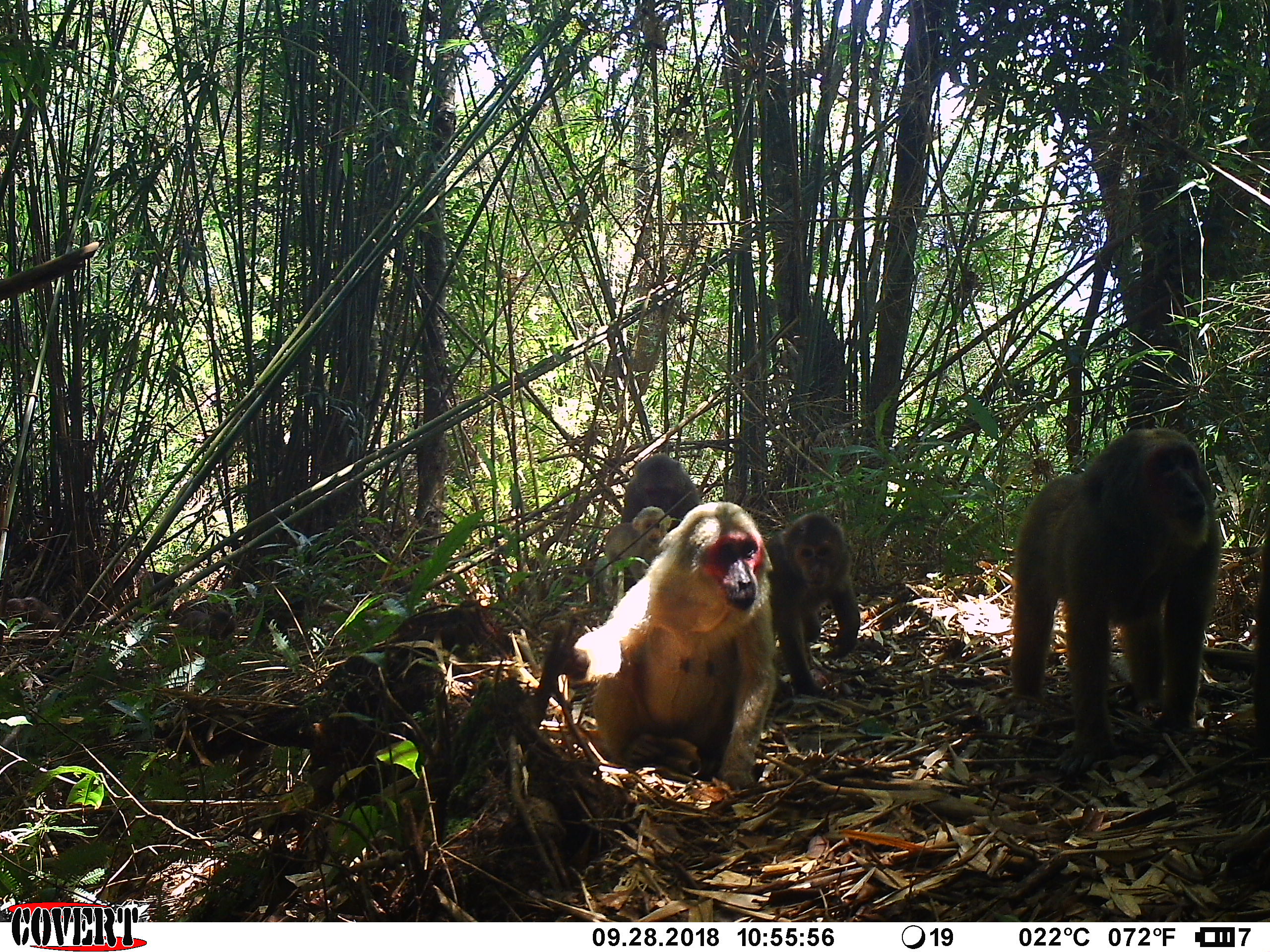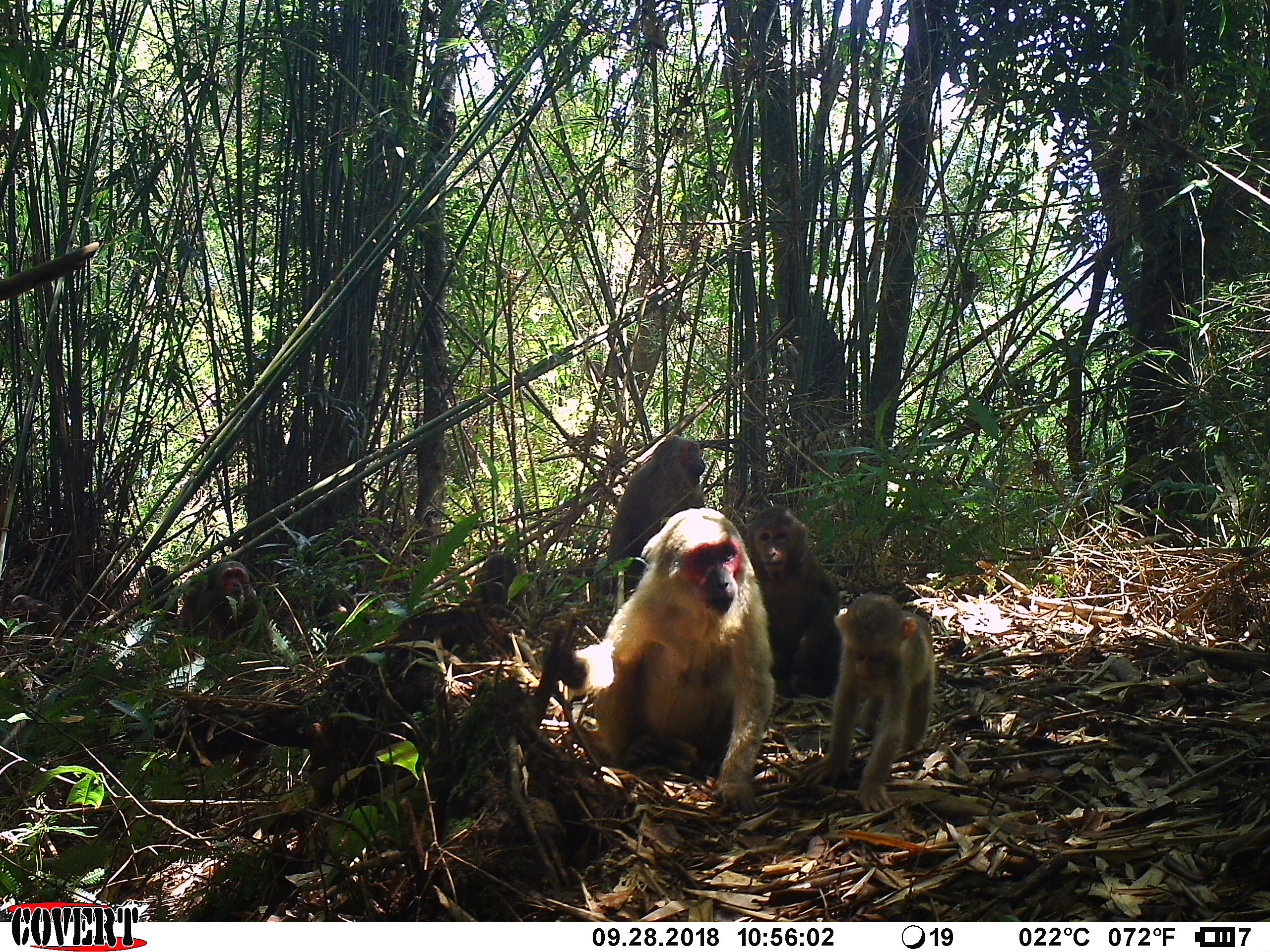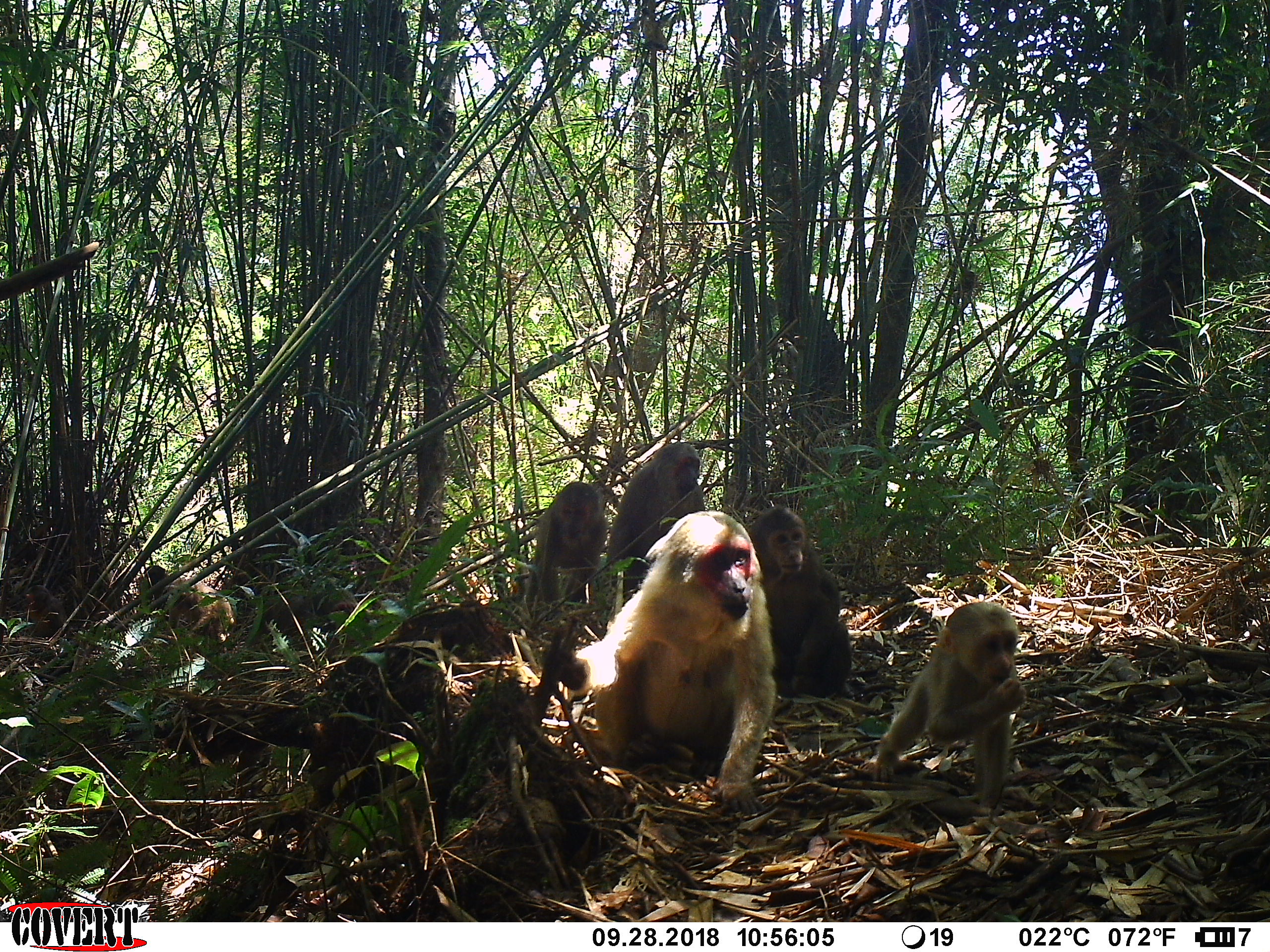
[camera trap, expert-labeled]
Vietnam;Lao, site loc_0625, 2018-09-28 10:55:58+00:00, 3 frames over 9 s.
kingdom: Animalia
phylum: Chordata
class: Mammalia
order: Primates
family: Cercopithecidae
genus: Macaca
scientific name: Macaca arctoides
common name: stump-tailed macaque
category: stump tailed macaque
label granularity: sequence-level